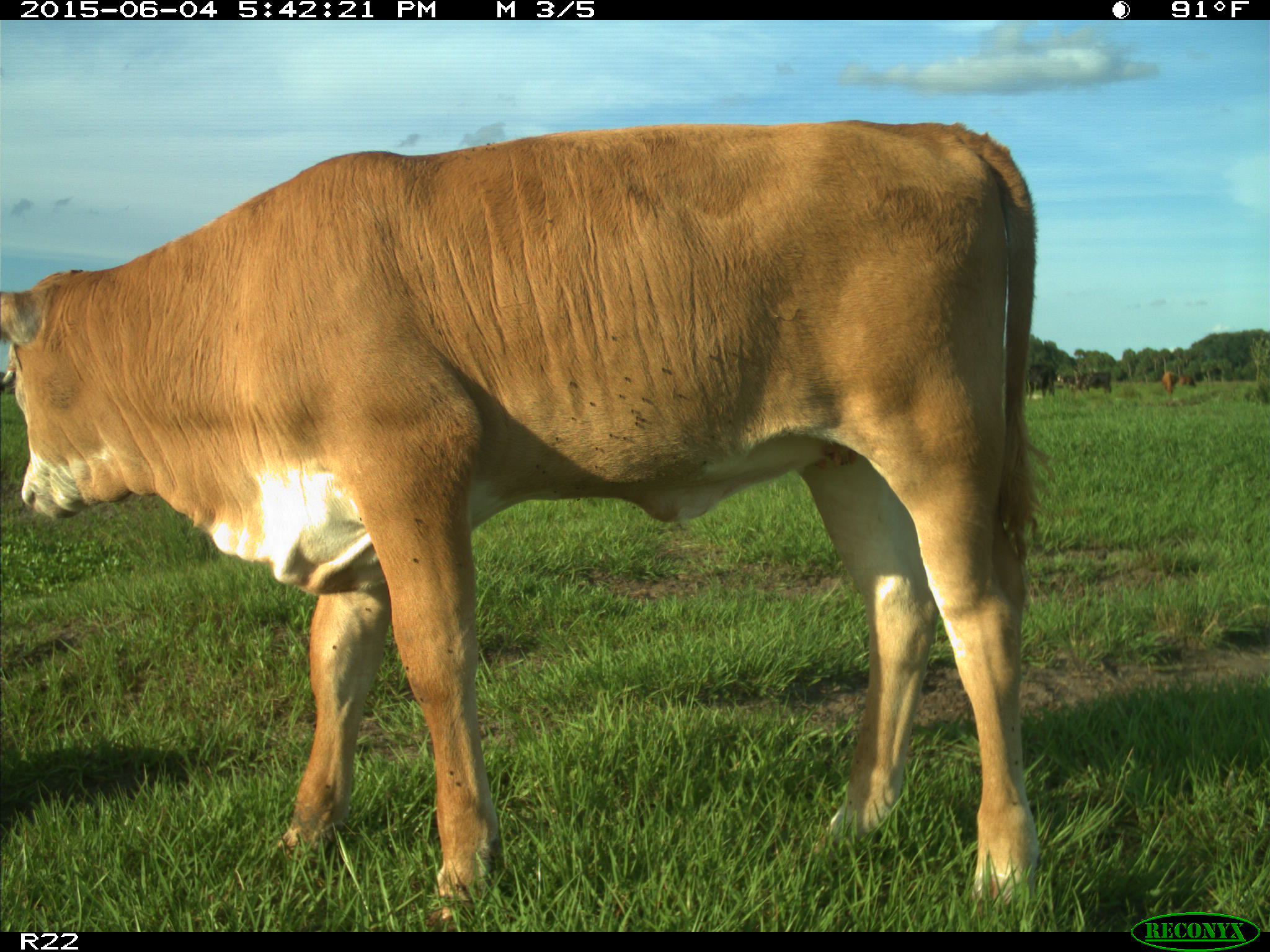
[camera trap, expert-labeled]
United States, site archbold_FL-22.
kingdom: Animalia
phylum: Chordata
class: Mammalia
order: Artiodactyla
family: Bovidae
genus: Bos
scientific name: Bos taurus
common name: domestic cow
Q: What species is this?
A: Bos taurus (domestic cow).